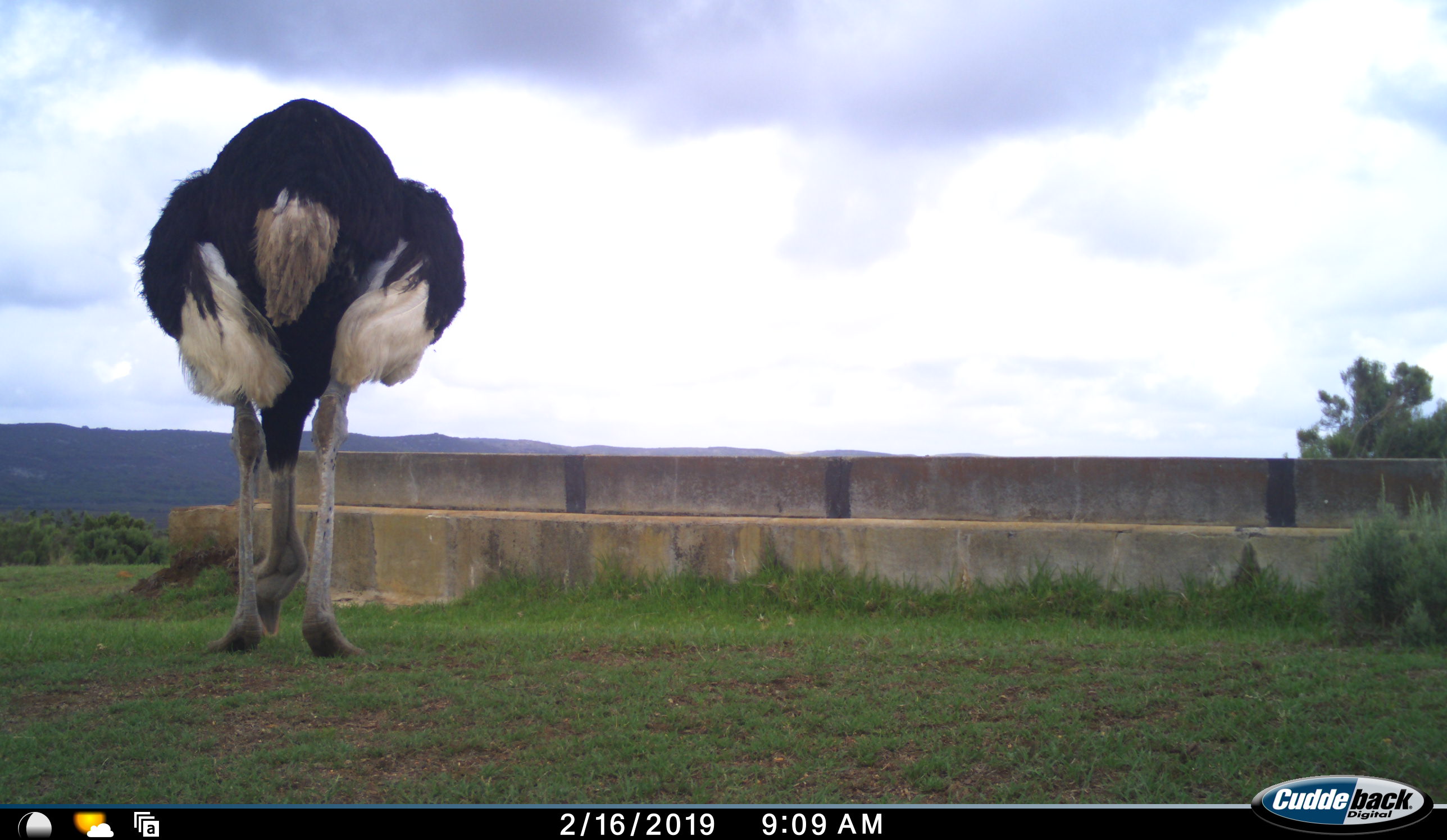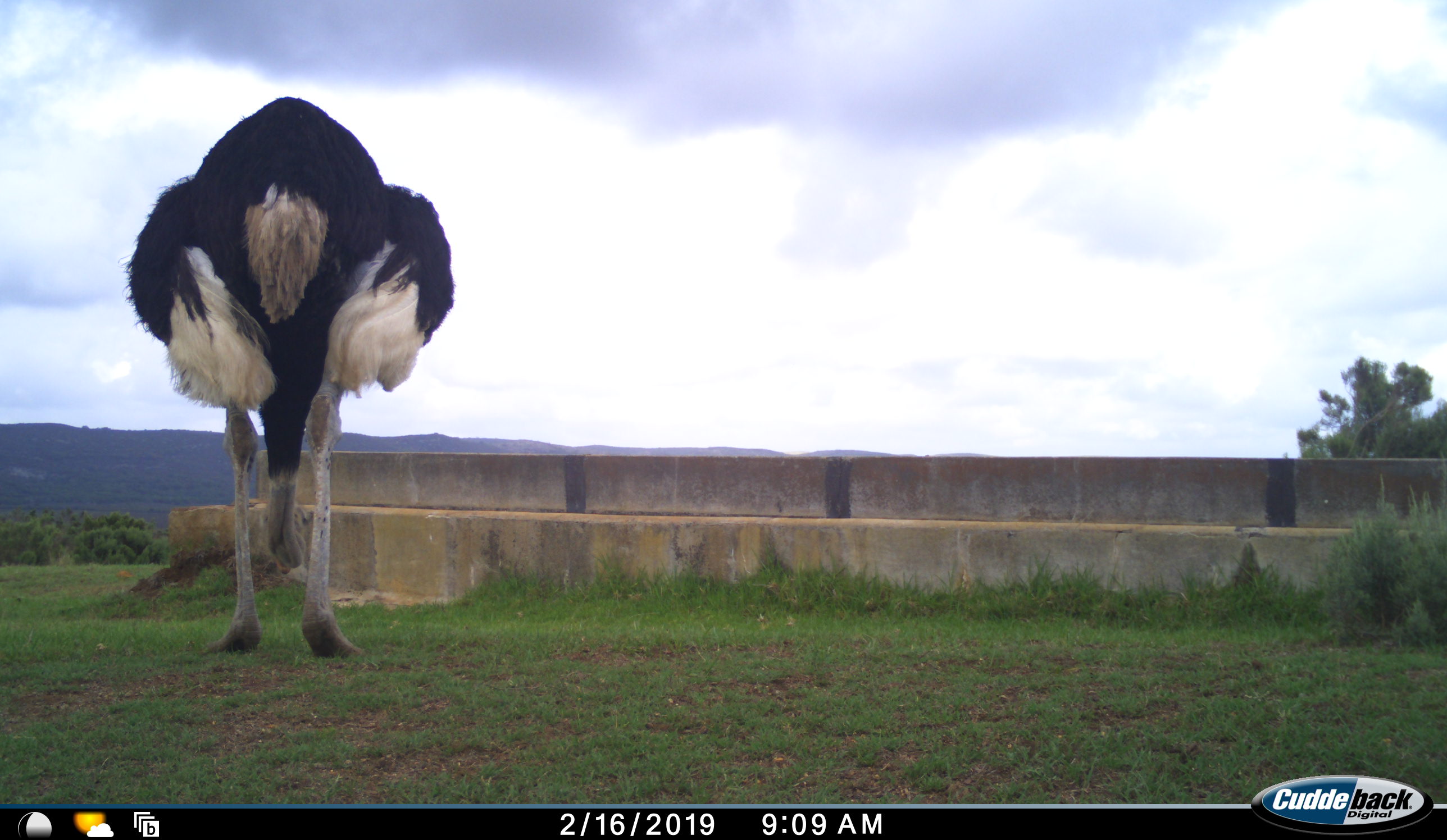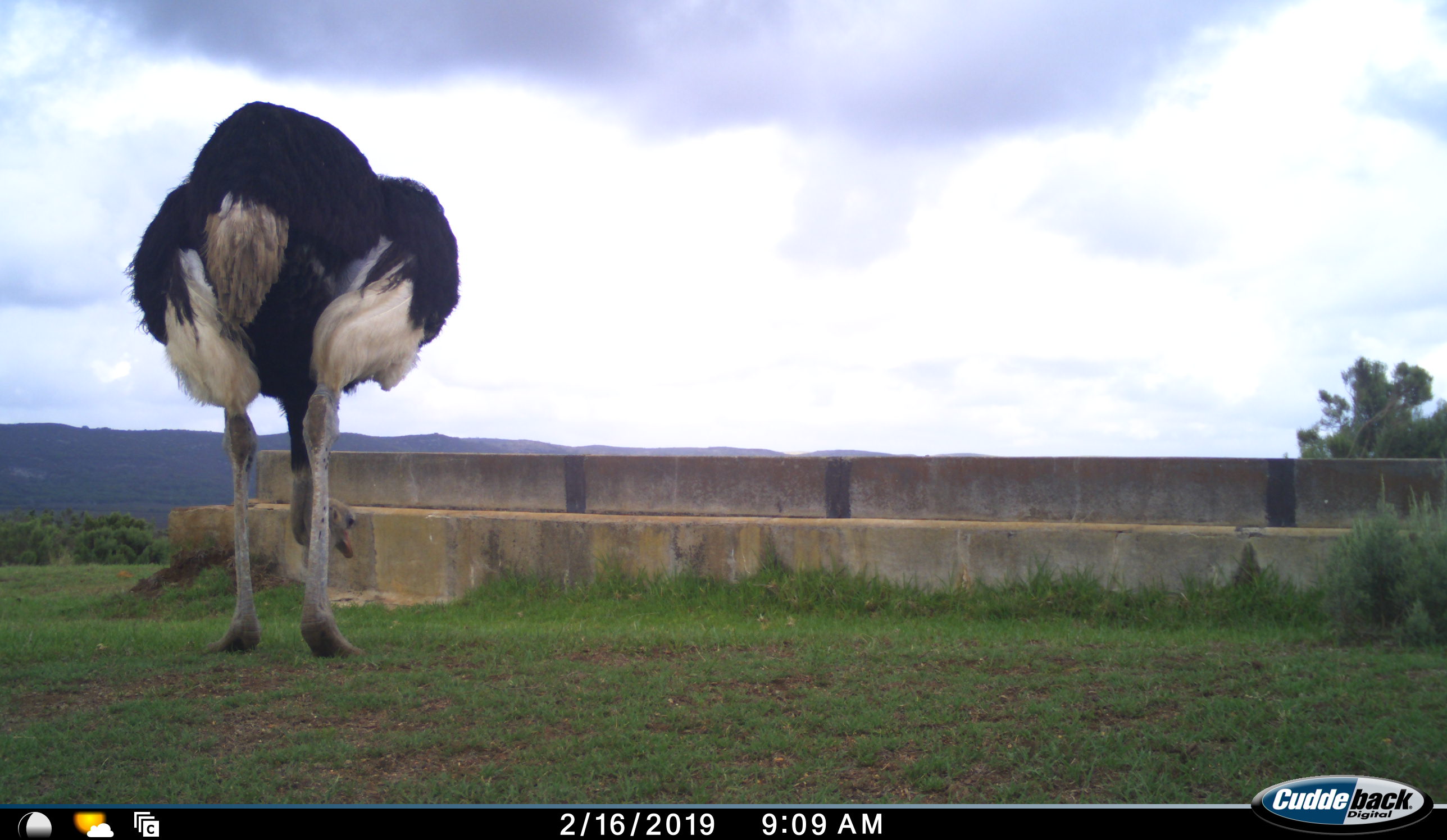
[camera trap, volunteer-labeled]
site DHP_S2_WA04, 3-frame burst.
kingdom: Animalia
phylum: Chordata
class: Aves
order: Struthioniformes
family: Struthionidae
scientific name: Struthionidae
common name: ostrich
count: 1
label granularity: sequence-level